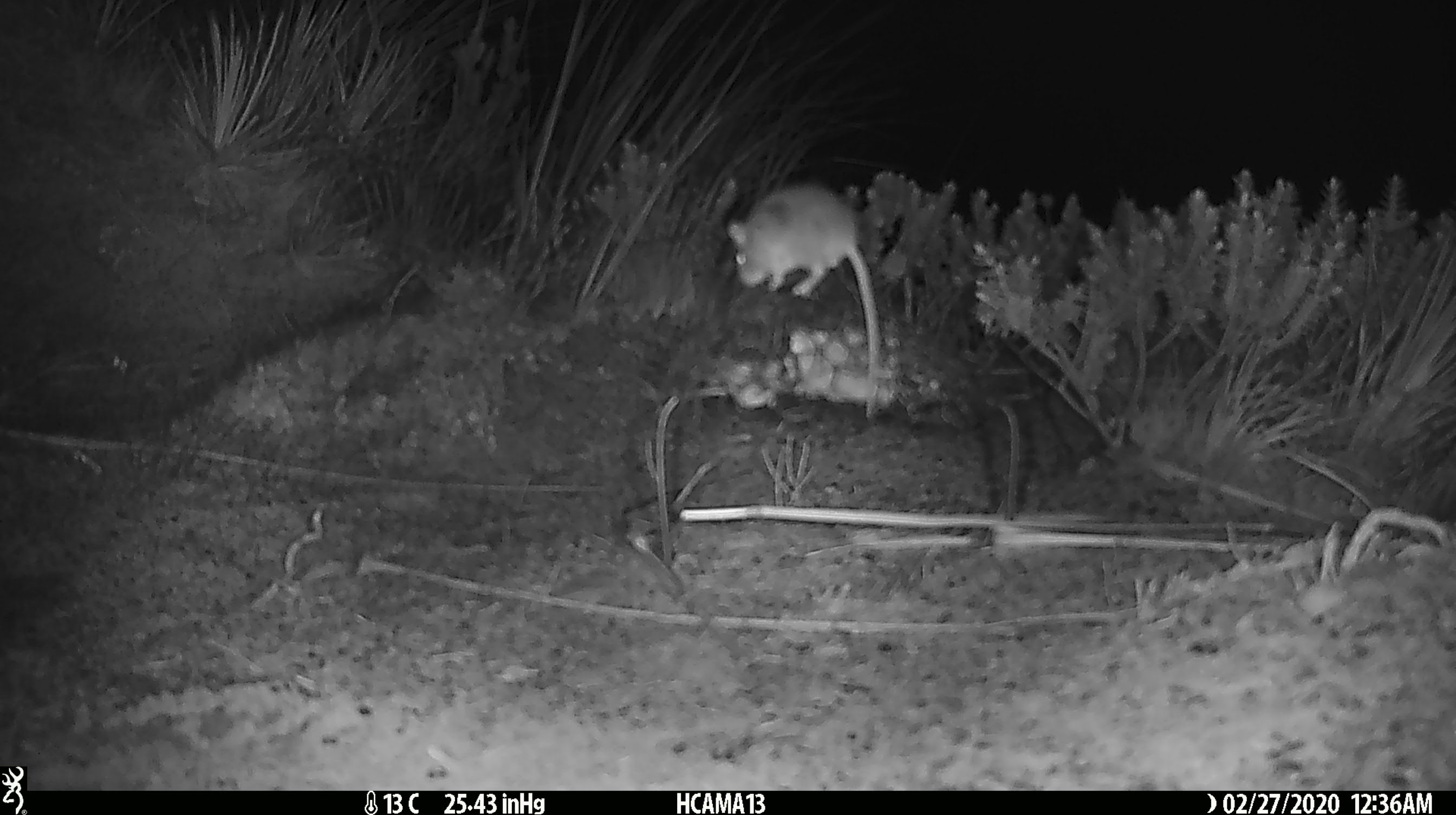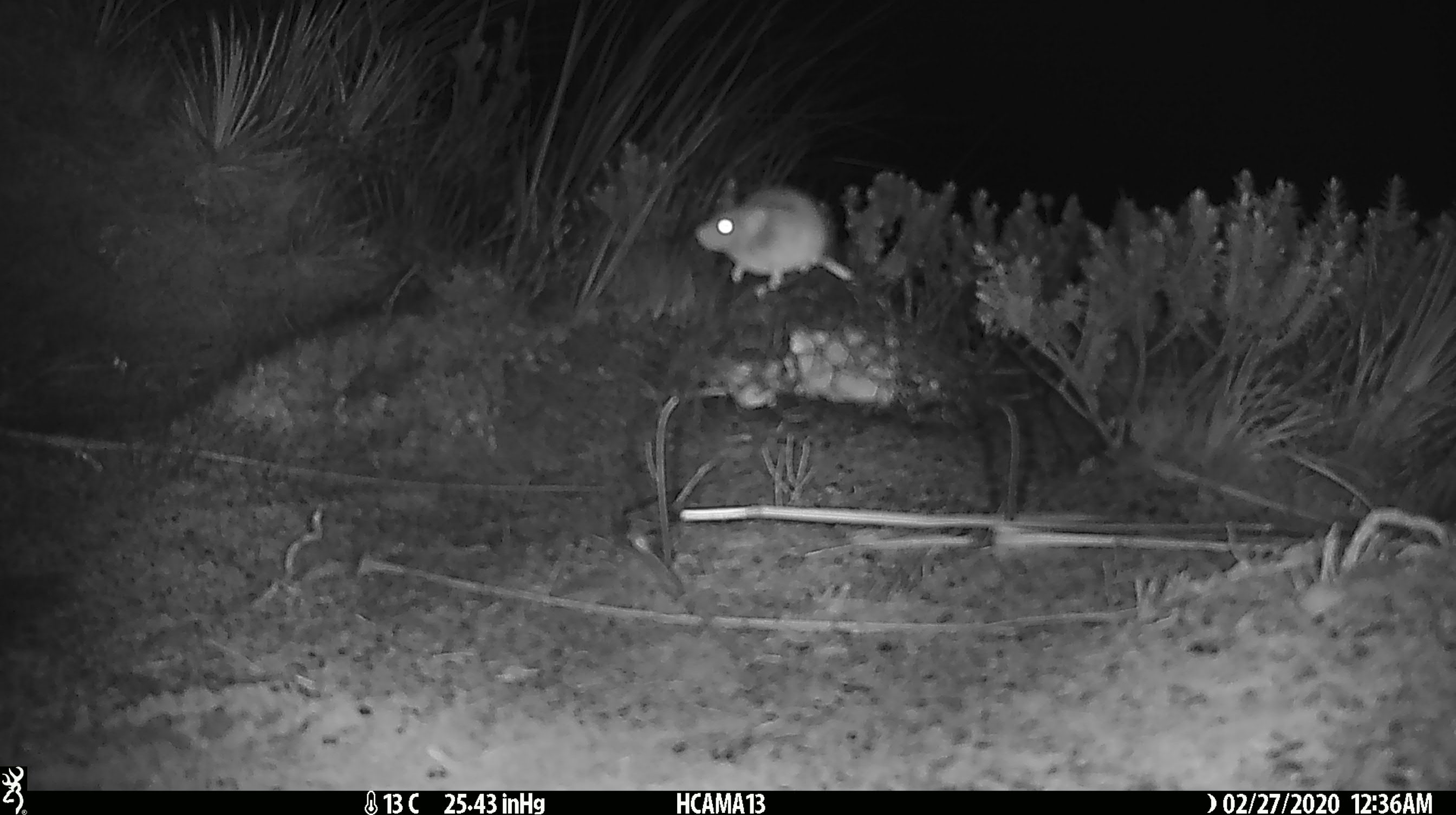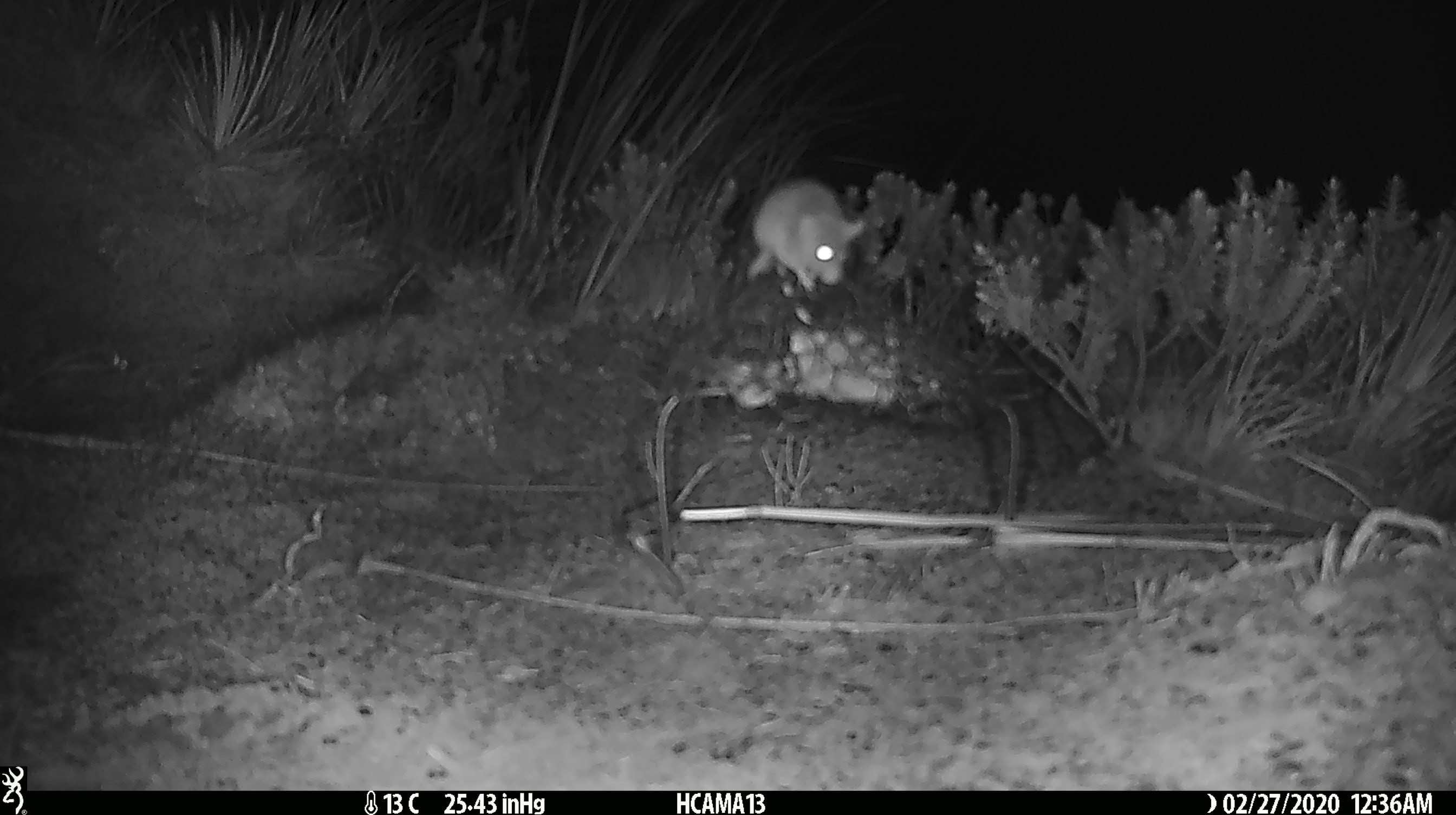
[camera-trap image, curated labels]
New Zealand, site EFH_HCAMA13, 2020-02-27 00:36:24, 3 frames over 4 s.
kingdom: Animalia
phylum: Chordata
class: Mammalia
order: Rodentia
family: Muridae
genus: Mus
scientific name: Mus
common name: mouse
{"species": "mouse (Mus)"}